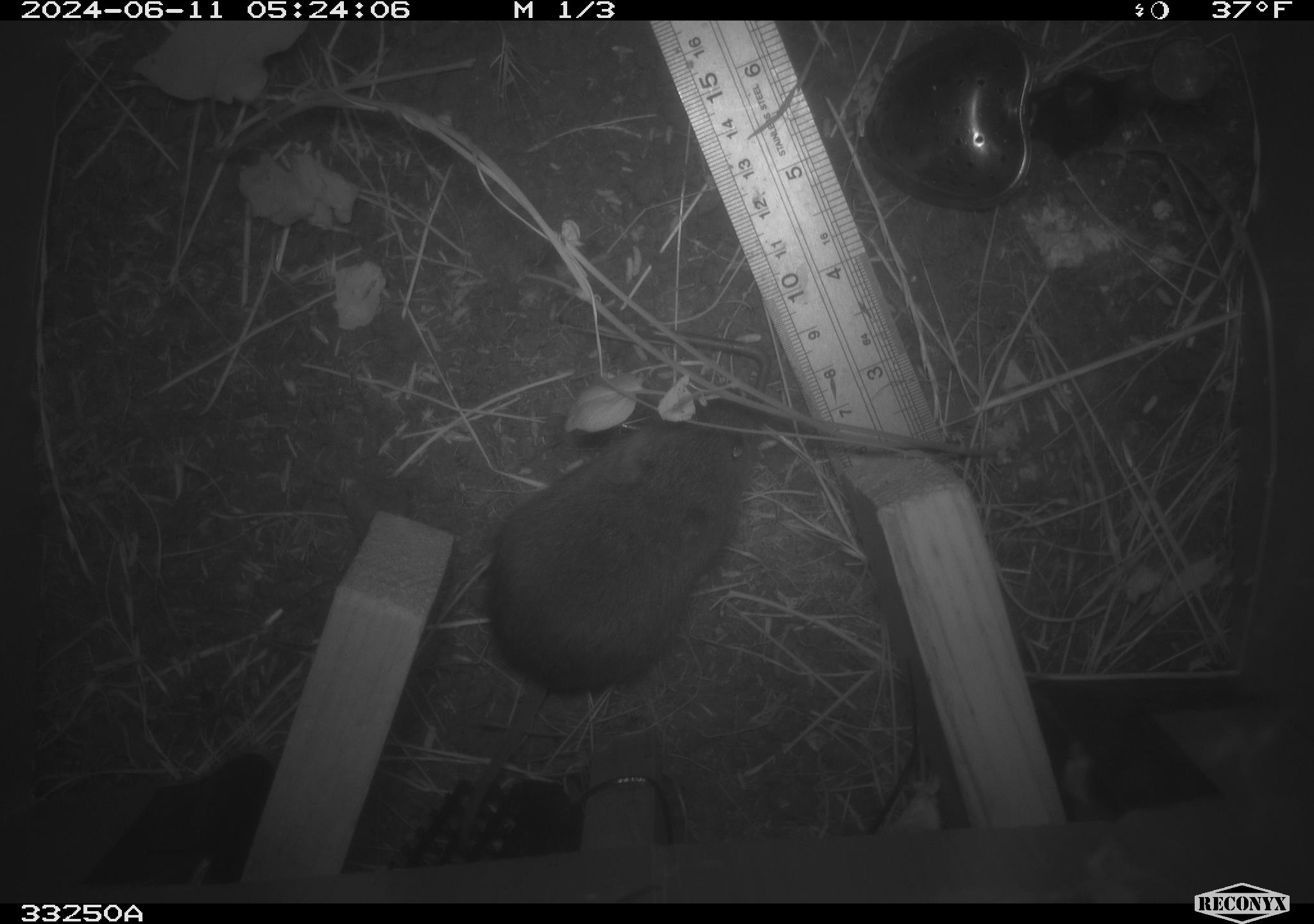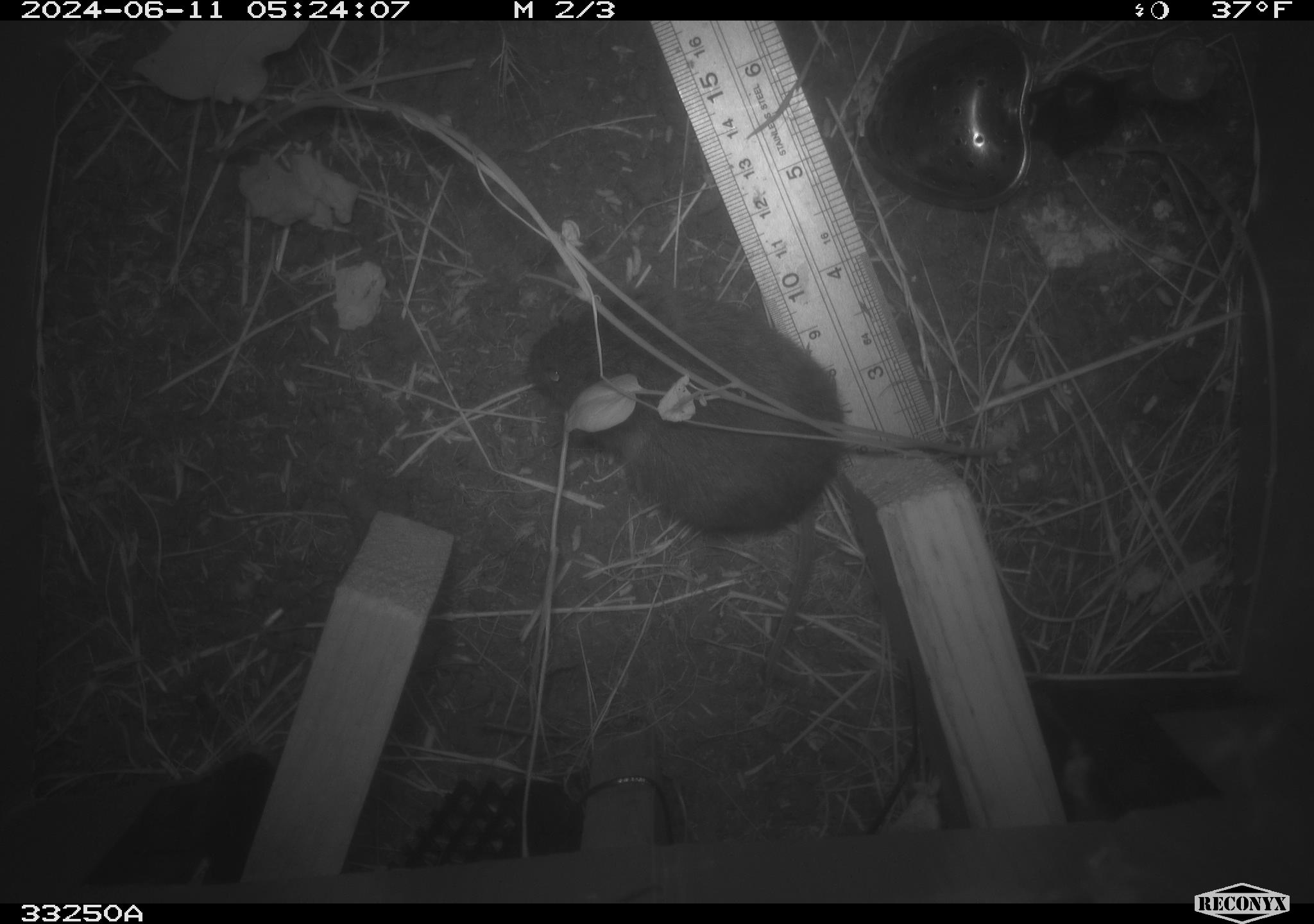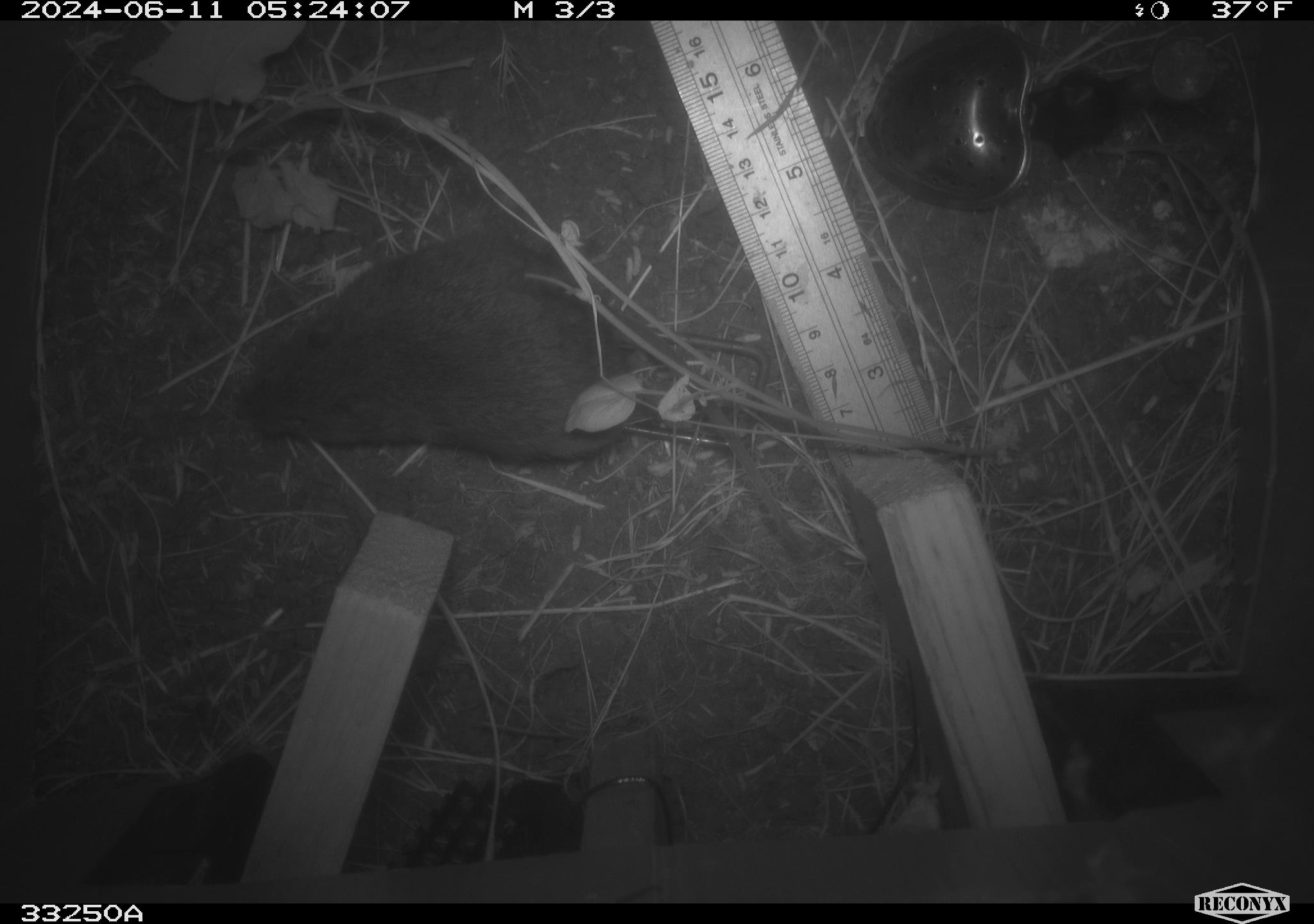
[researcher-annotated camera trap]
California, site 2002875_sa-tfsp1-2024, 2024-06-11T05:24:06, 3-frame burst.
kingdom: Animalia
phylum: Chordata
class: Mammalia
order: Rodentia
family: Cricetidae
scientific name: Arvicolinae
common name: voles, lemmings, and muskrats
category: arvicolinae subfamily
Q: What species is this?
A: Arvicolinae subfamily (voles, lemmings, and muskrats) (Arvicolinae).